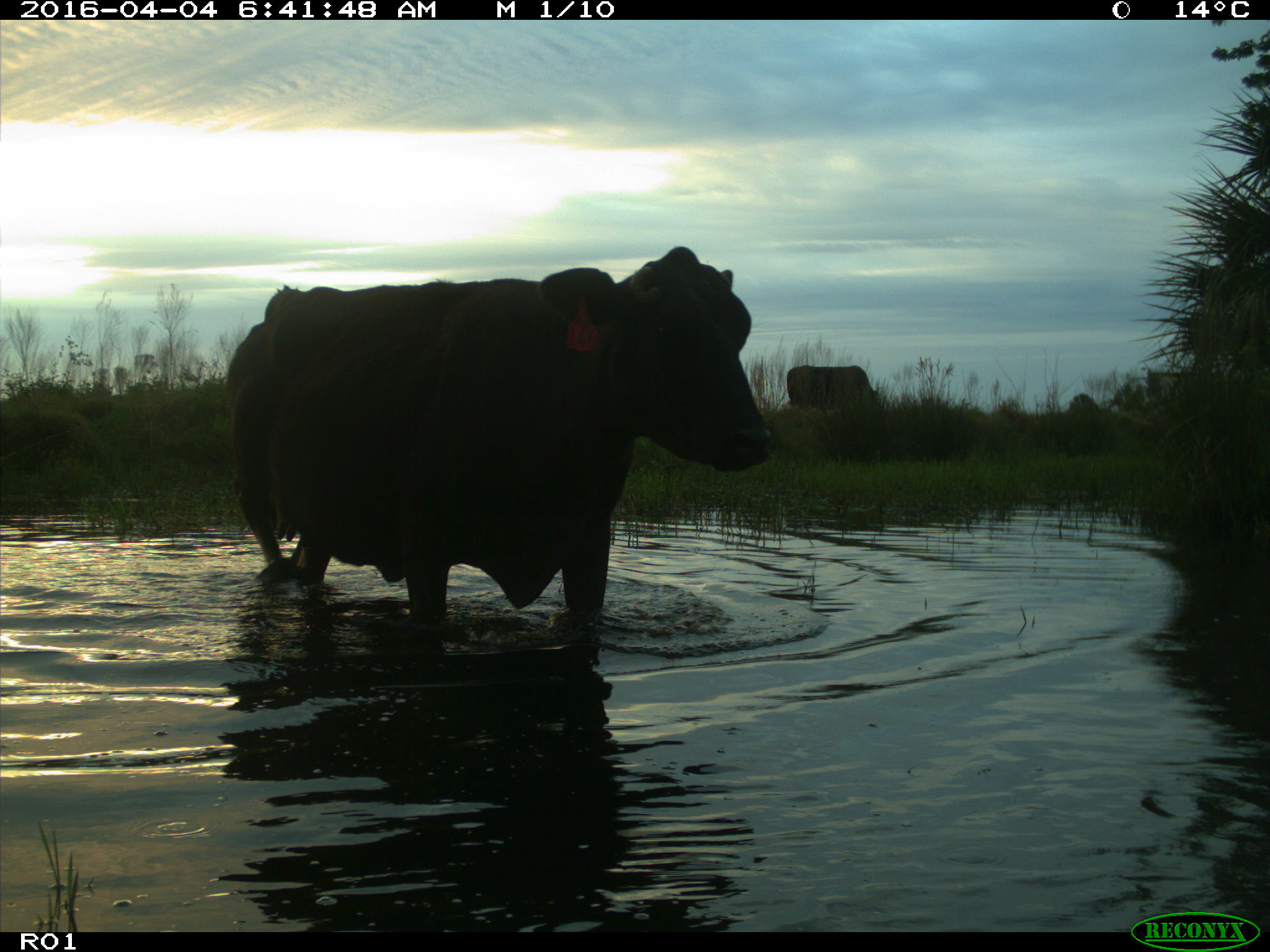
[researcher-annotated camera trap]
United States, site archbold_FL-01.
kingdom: Animalia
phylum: Chordata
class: Mammalia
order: Artiodactyla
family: Bovidae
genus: Bos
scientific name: Bos taurus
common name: domestic cow